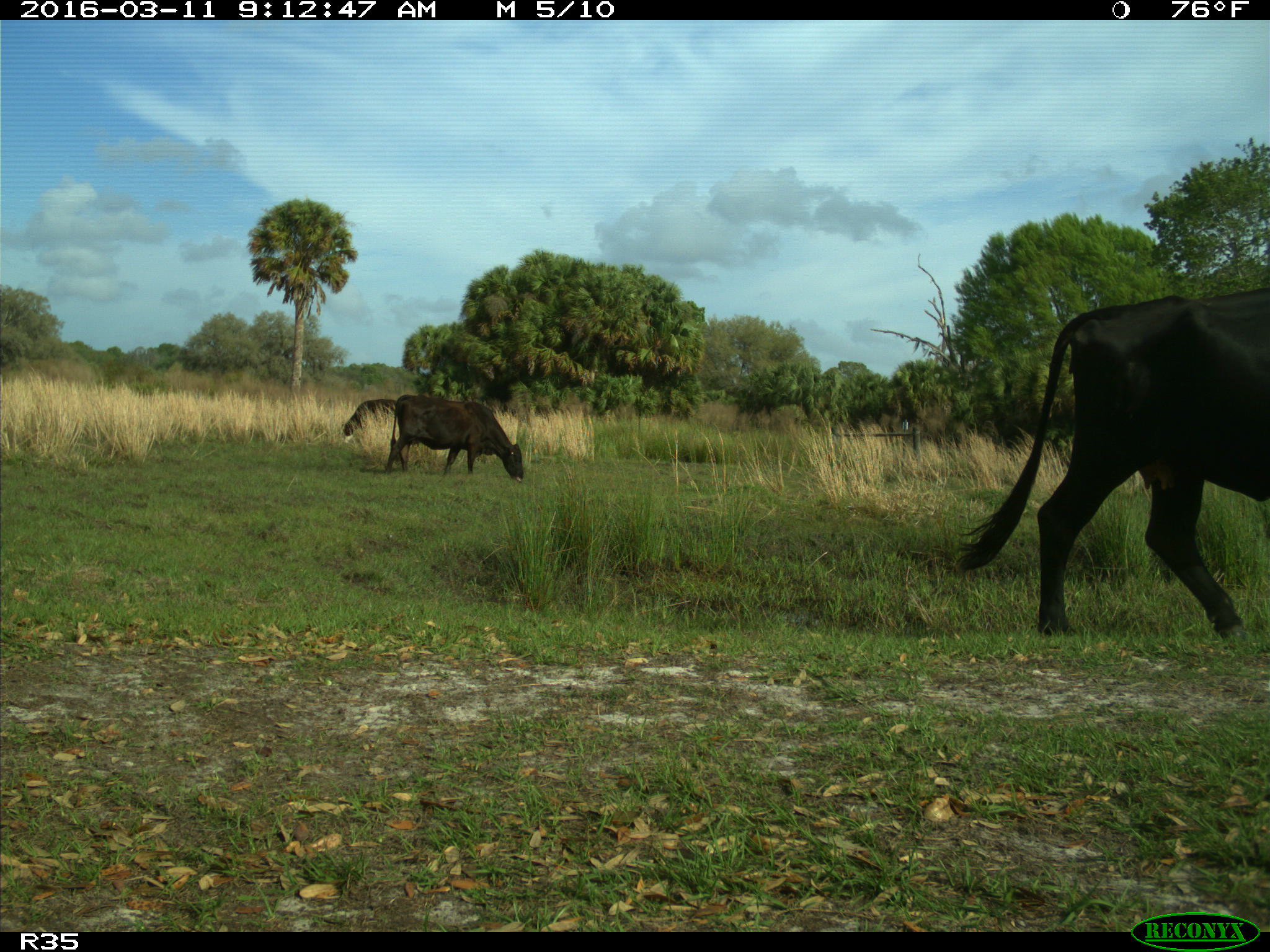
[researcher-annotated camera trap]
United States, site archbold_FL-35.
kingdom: Animalia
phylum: Chordata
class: Mammalia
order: Artiodactyla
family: Bovidae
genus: Bos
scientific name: Bos taurus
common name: domestic cow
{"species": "Bos taurus (domestic cow)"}